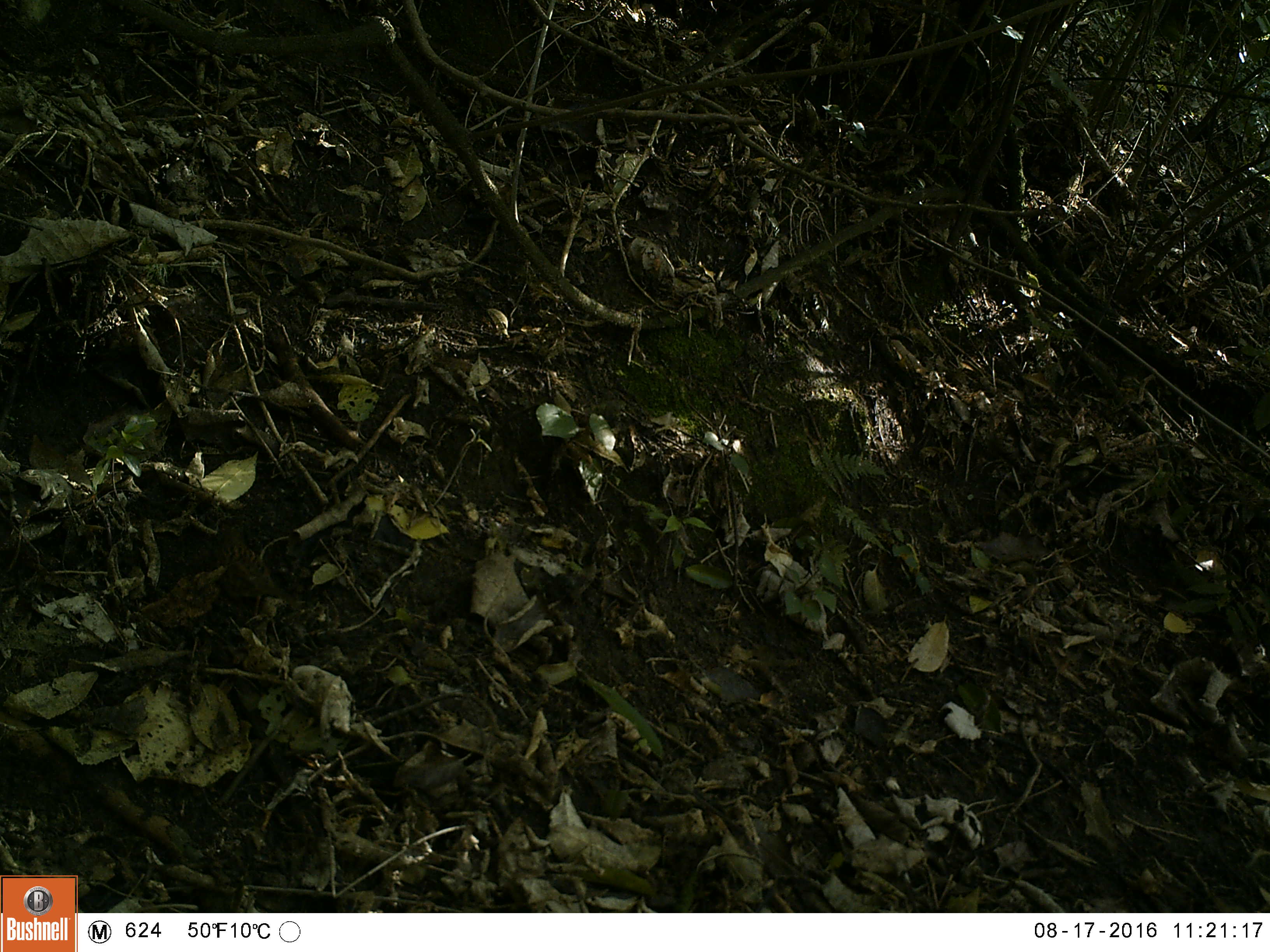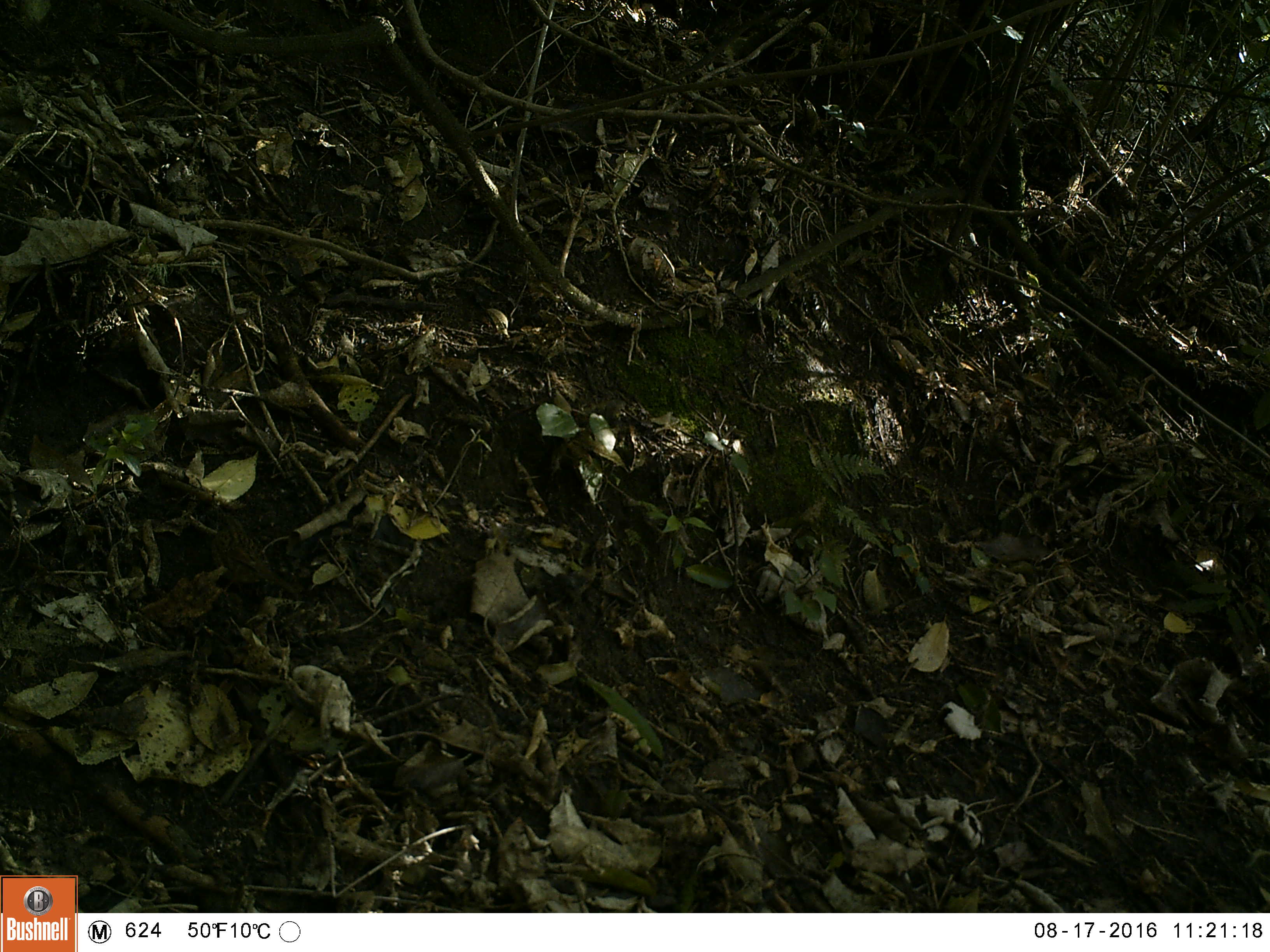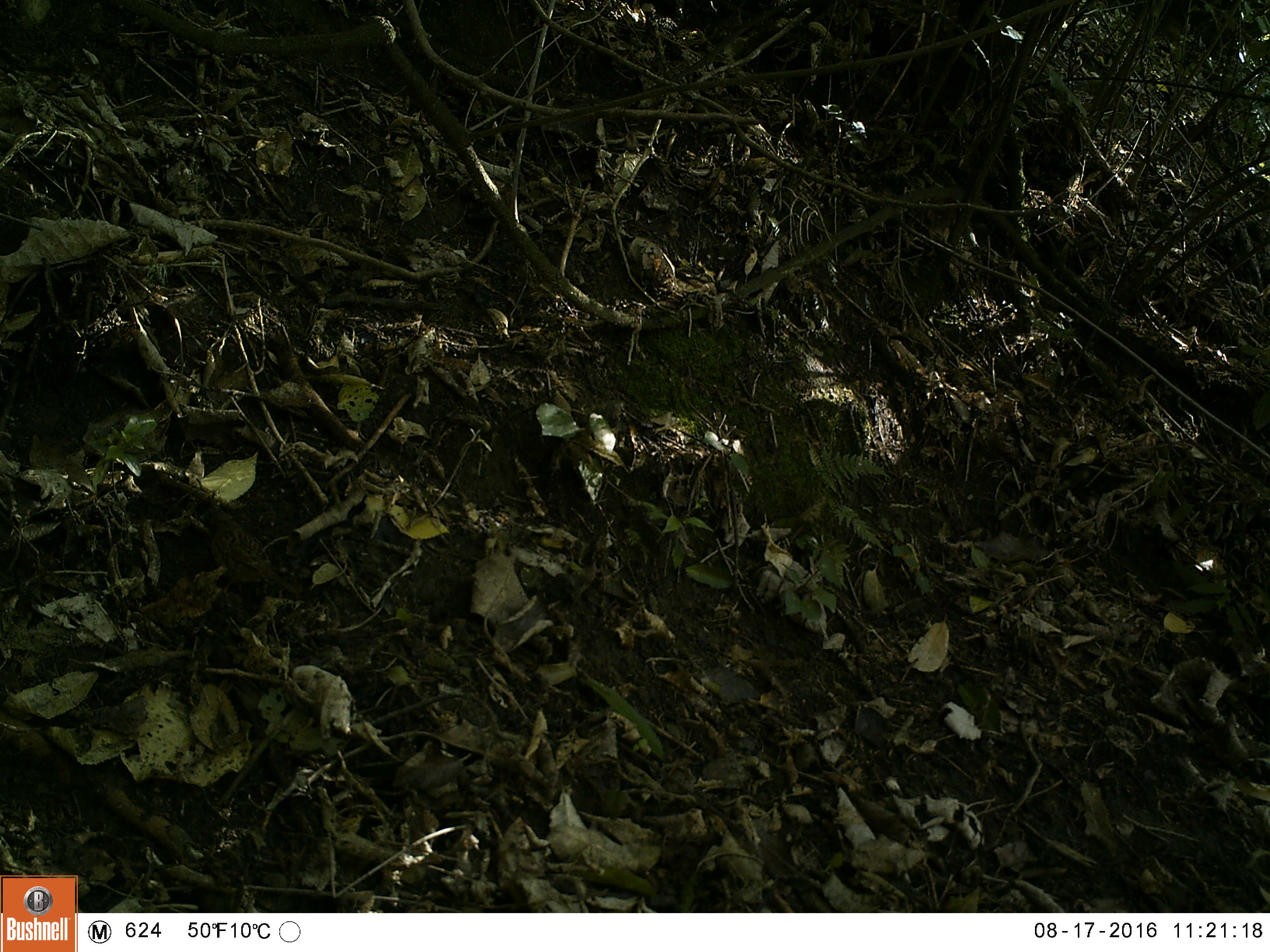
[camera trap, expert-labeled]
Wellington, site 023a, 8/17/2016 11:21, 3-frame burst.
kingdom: Animalia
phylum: Chordata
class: Aves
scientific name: Aves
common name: bird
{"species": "bird (Aves)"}